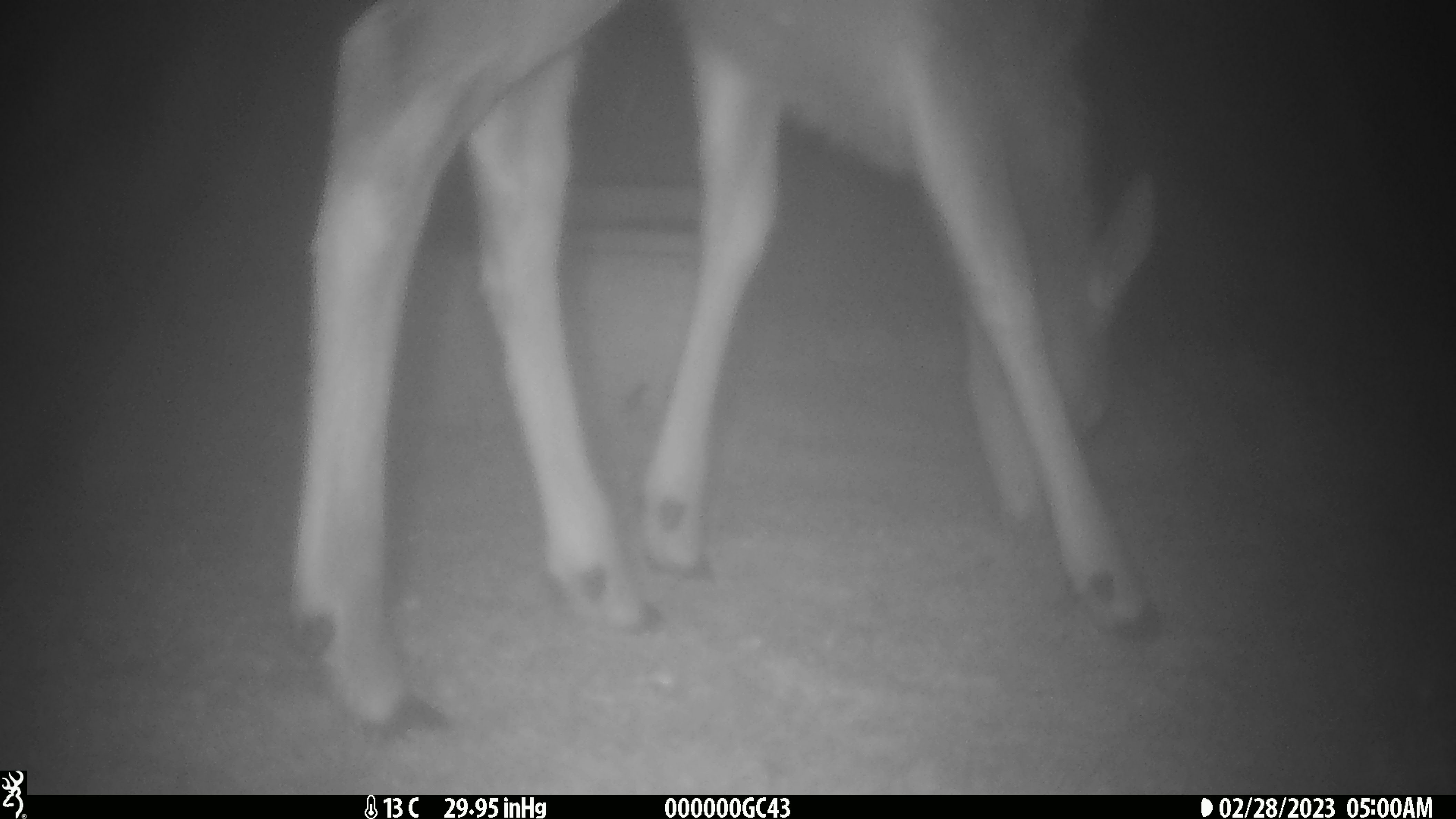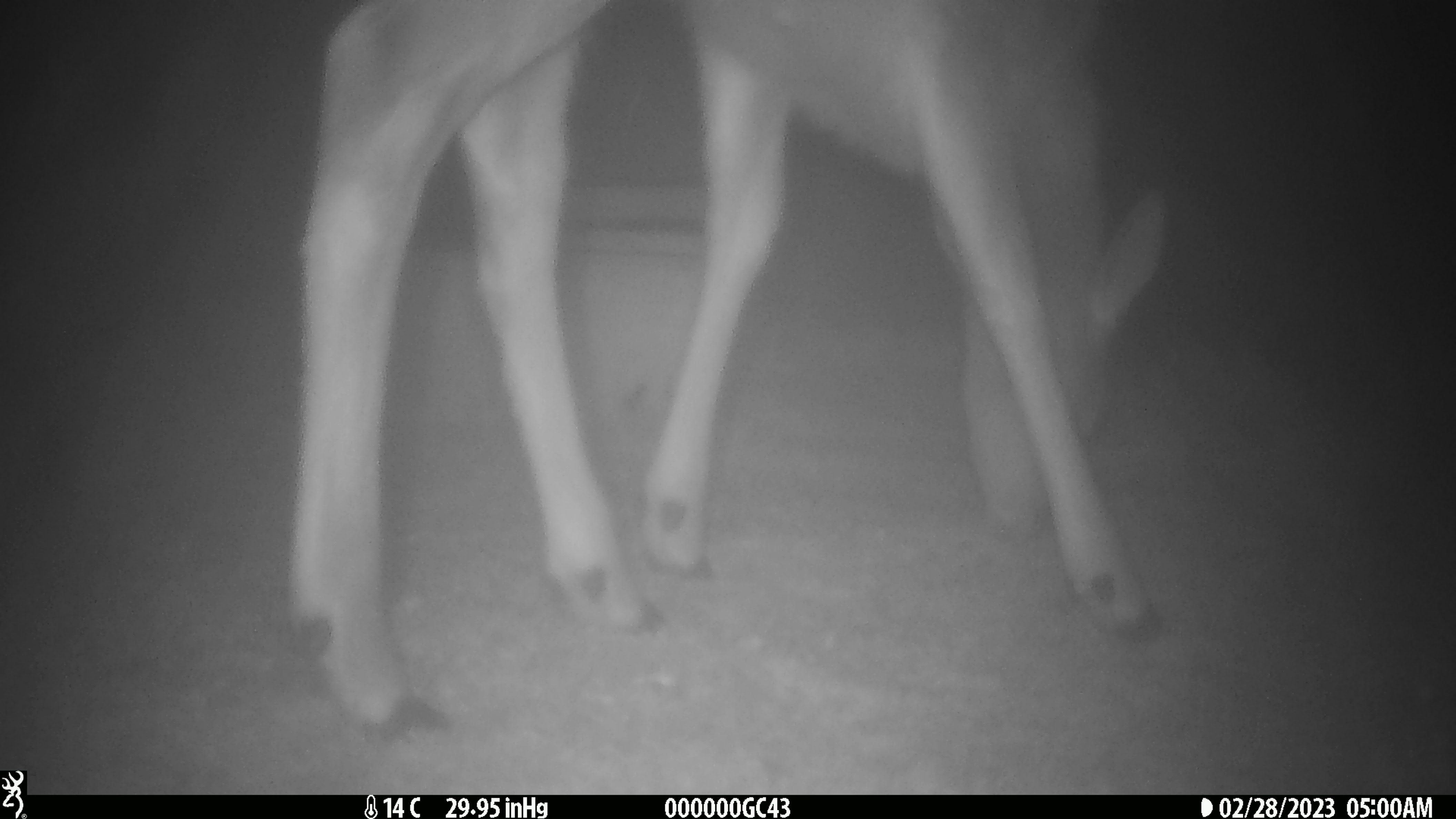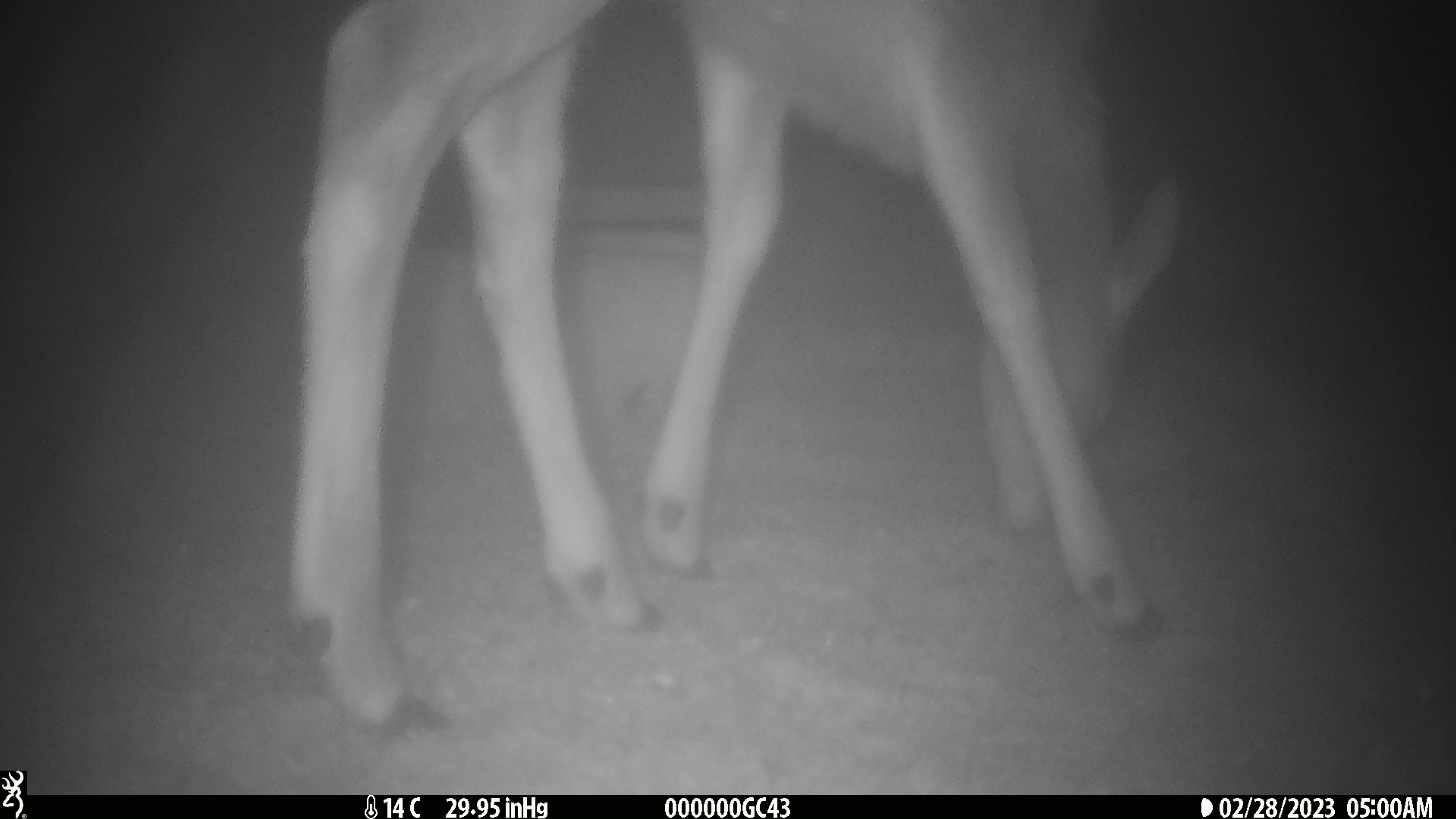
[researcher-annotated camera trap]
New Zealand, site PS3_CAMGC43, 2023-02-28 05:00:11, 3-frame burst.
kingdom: Animalia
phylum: Chordata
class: Mammalia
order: Artiodactyla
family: Cervidae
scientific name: Cervidae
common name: deer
Deer (Cervidae).